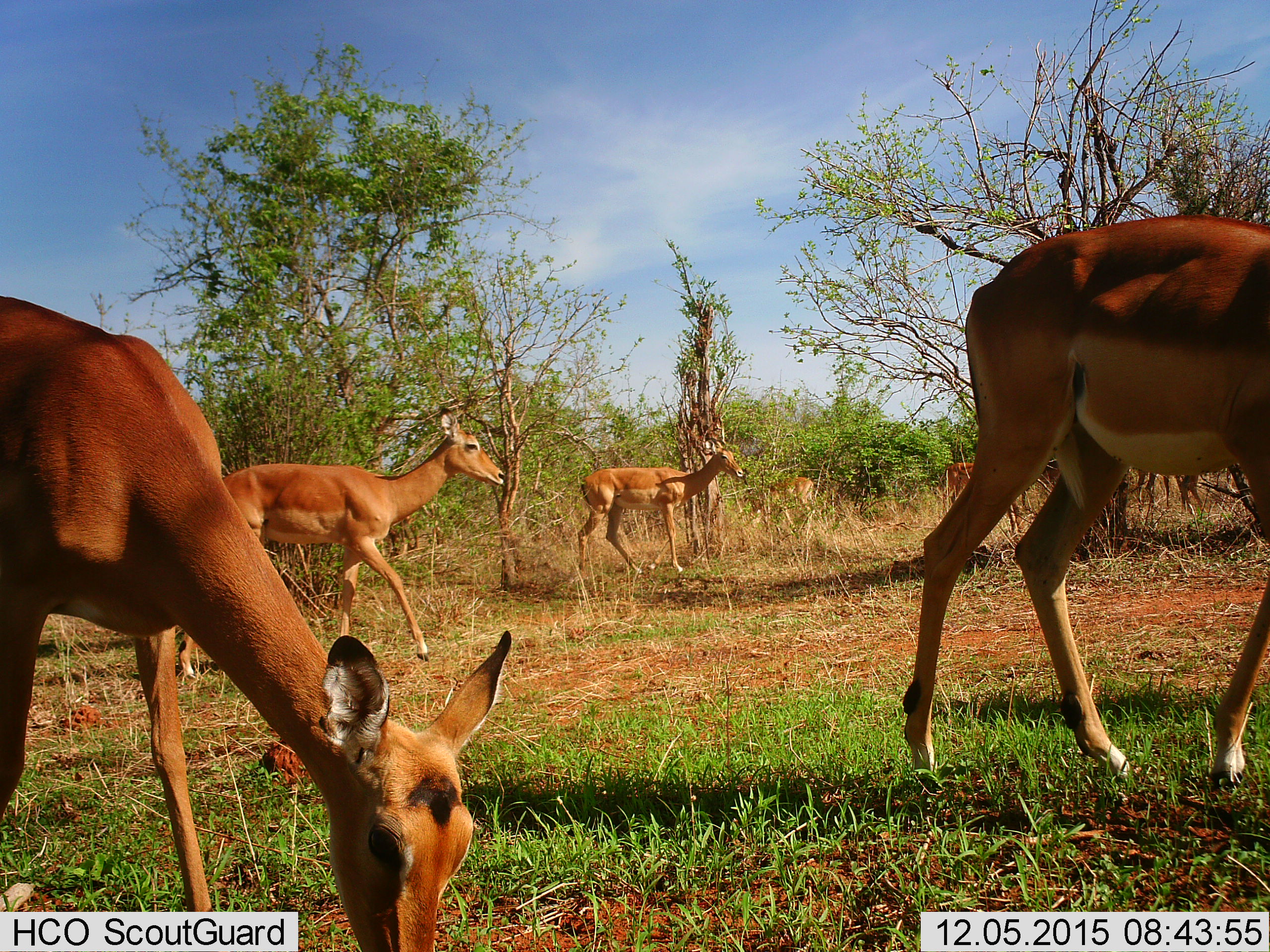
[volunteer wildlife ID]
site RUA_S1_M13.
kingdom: Animalia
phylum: Chordata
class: Mammalia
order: Artiodactyla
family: Bovidae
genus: Aepyceros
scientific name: Aepyceros melampus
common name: impala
Impala (Aepyceros melampus), count 7. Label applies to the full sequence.